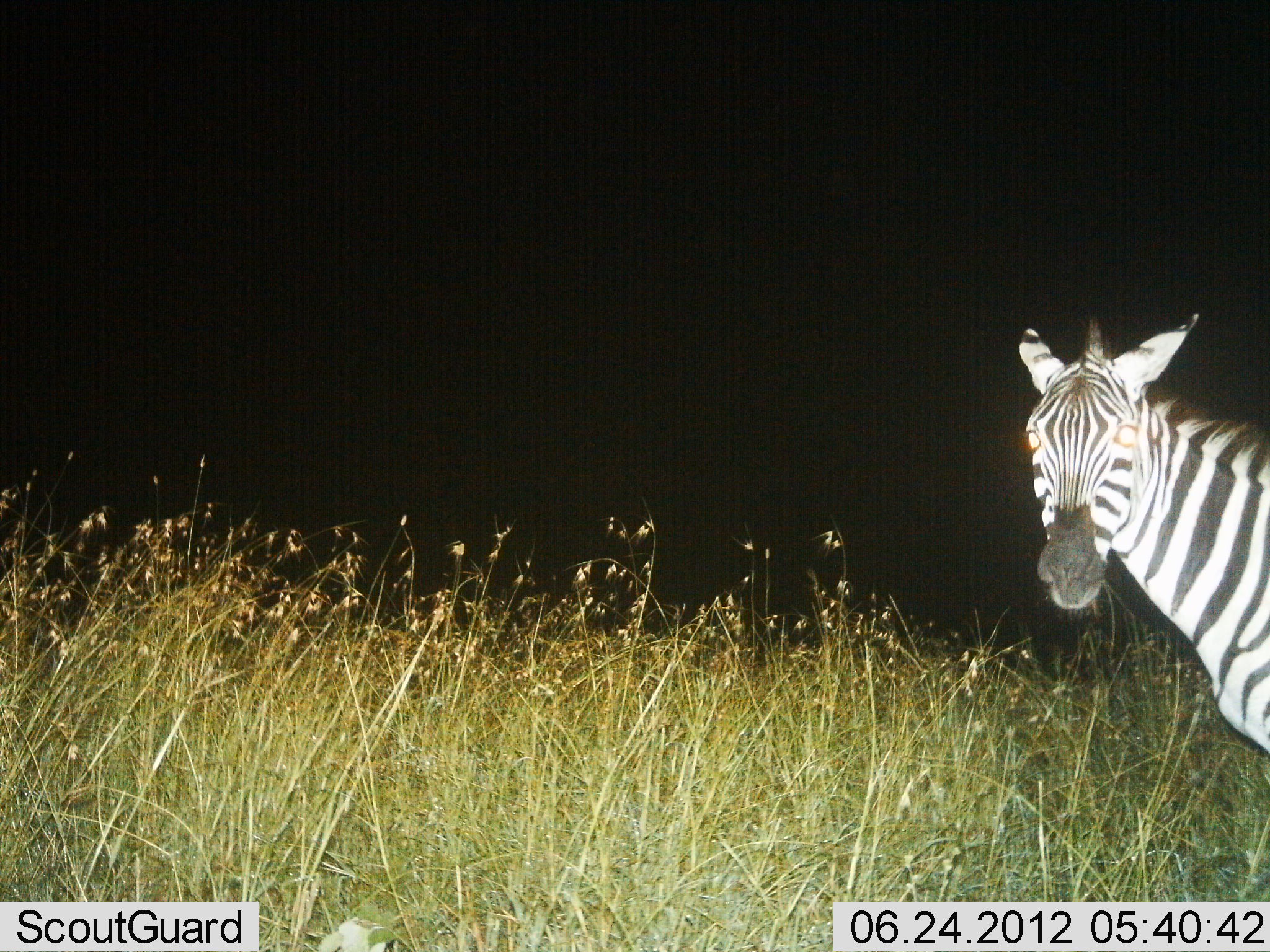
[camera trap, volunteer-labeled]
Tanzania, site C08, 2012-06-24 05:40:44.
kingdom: Animalia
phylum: Chordata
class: Mammalia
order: Perissodactyla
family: Equidae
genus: Equus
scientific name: Equus quagga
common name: plains zebra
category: zebra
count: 1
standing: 100%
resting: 0%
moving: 0%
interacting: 0%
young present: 0%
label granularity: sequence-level